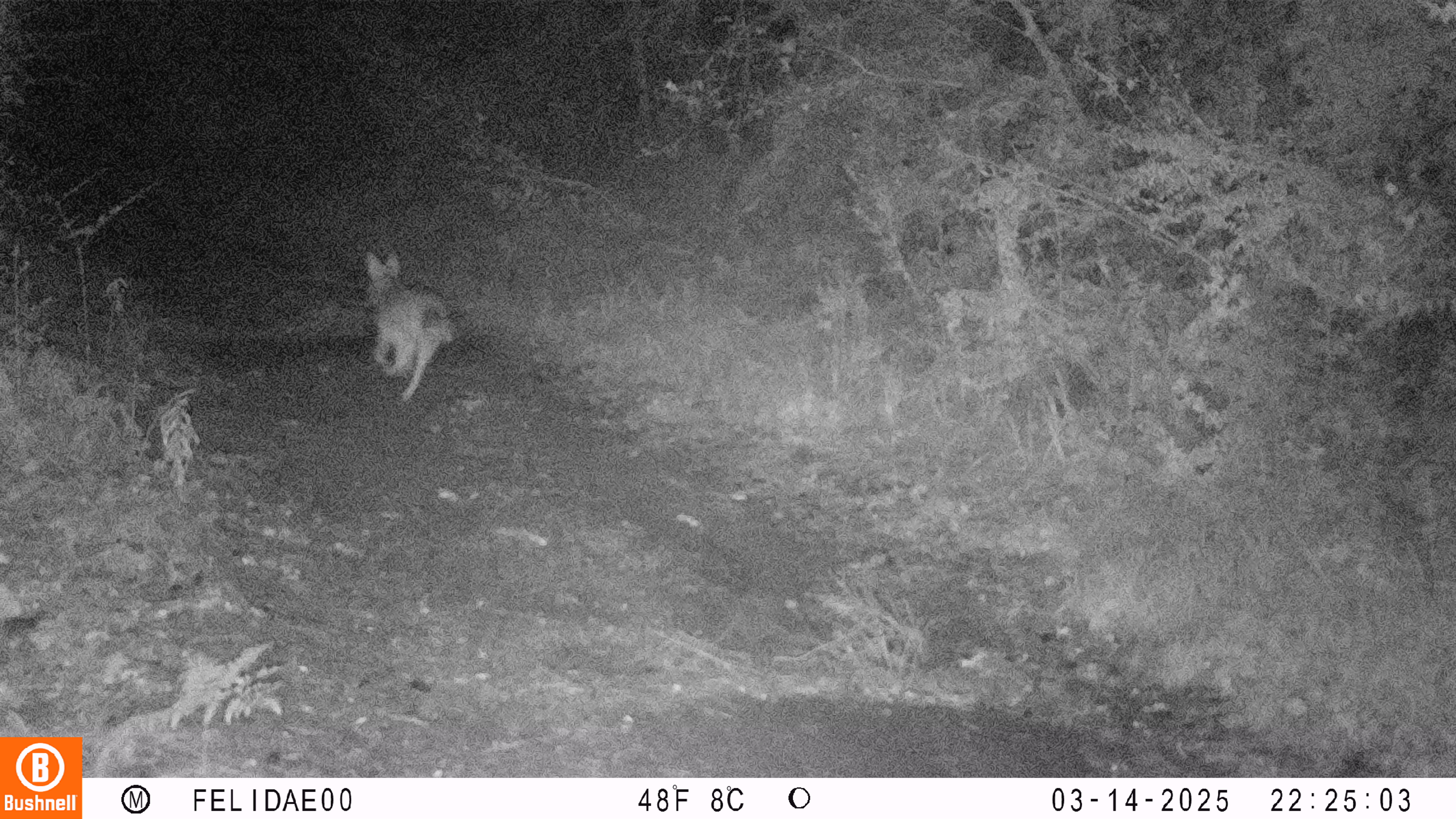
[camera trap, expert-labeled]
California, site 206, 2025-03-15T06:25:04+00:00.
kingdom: Animalia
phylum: Chordata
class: Mammalia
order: Carnivora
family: Canidae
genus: Canis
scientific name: Canis latrans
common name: coyote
Coyote (Canis latrans).